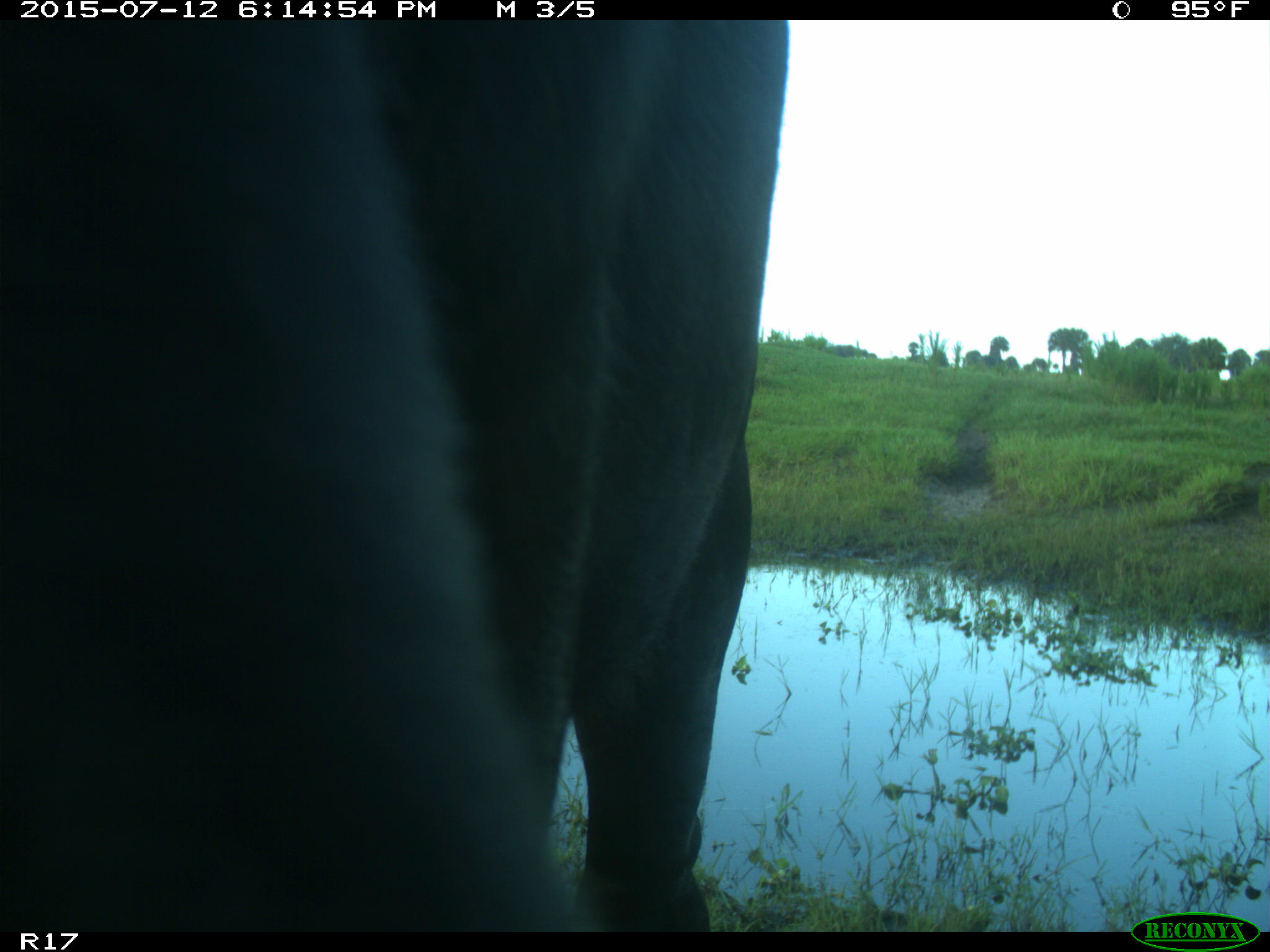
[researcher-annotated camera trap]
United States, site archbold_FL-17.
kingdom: Animalia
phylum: Chordata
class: Mammalia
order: Artiodactyla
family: Bovidae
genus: Bos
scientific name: Bos taurus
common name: domestic cow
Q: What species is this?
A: Bos taurus (domestic cow).